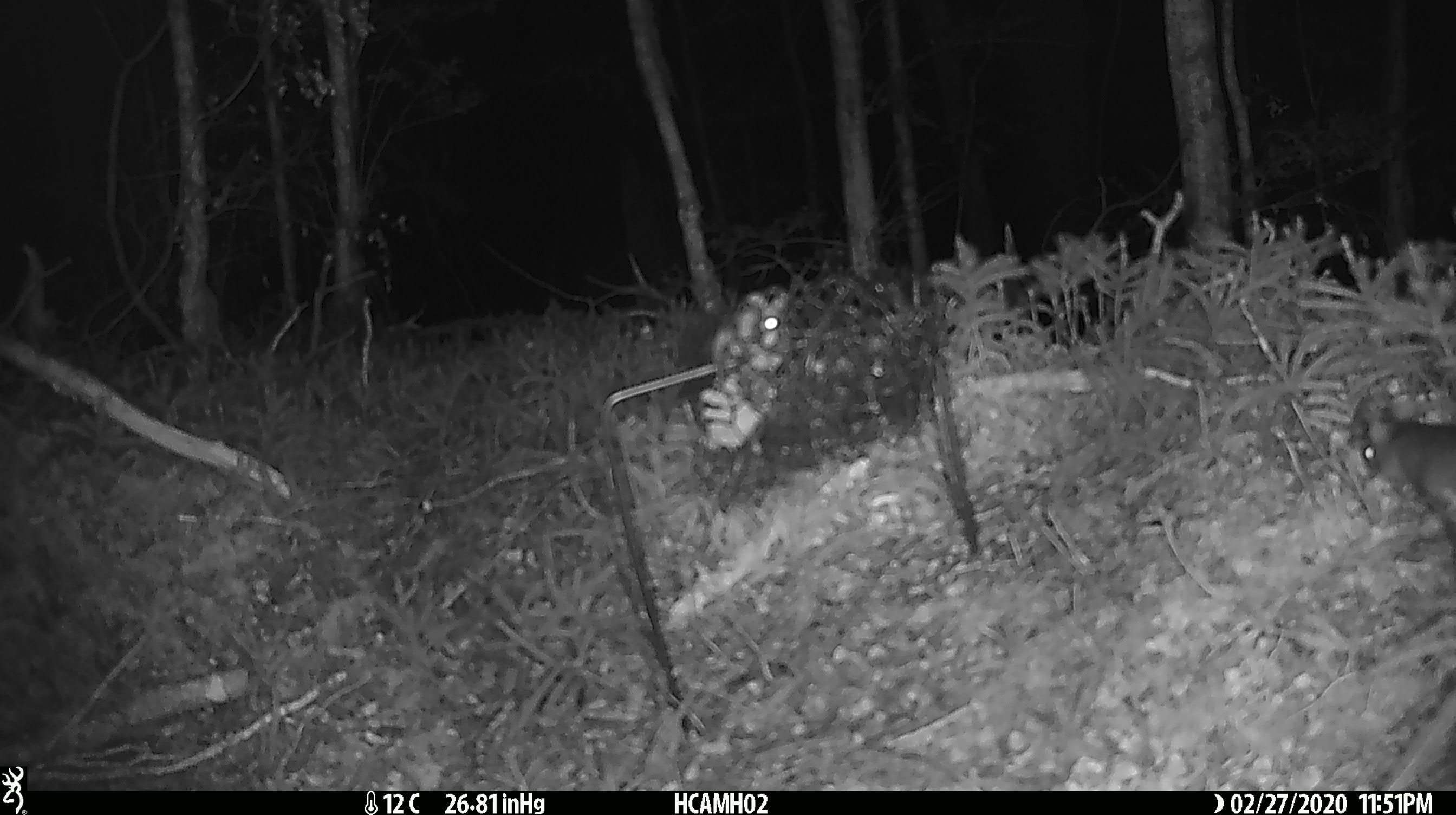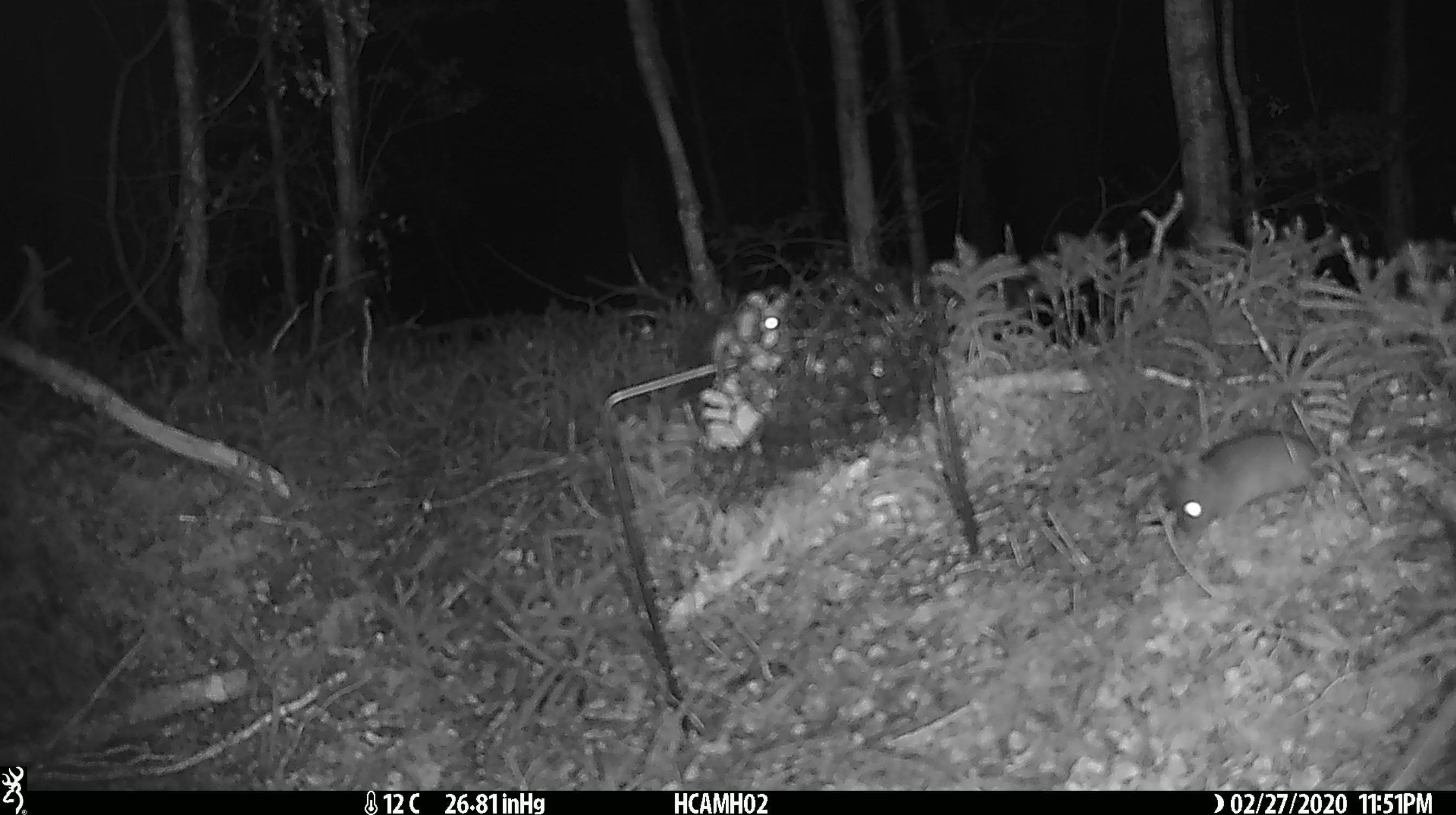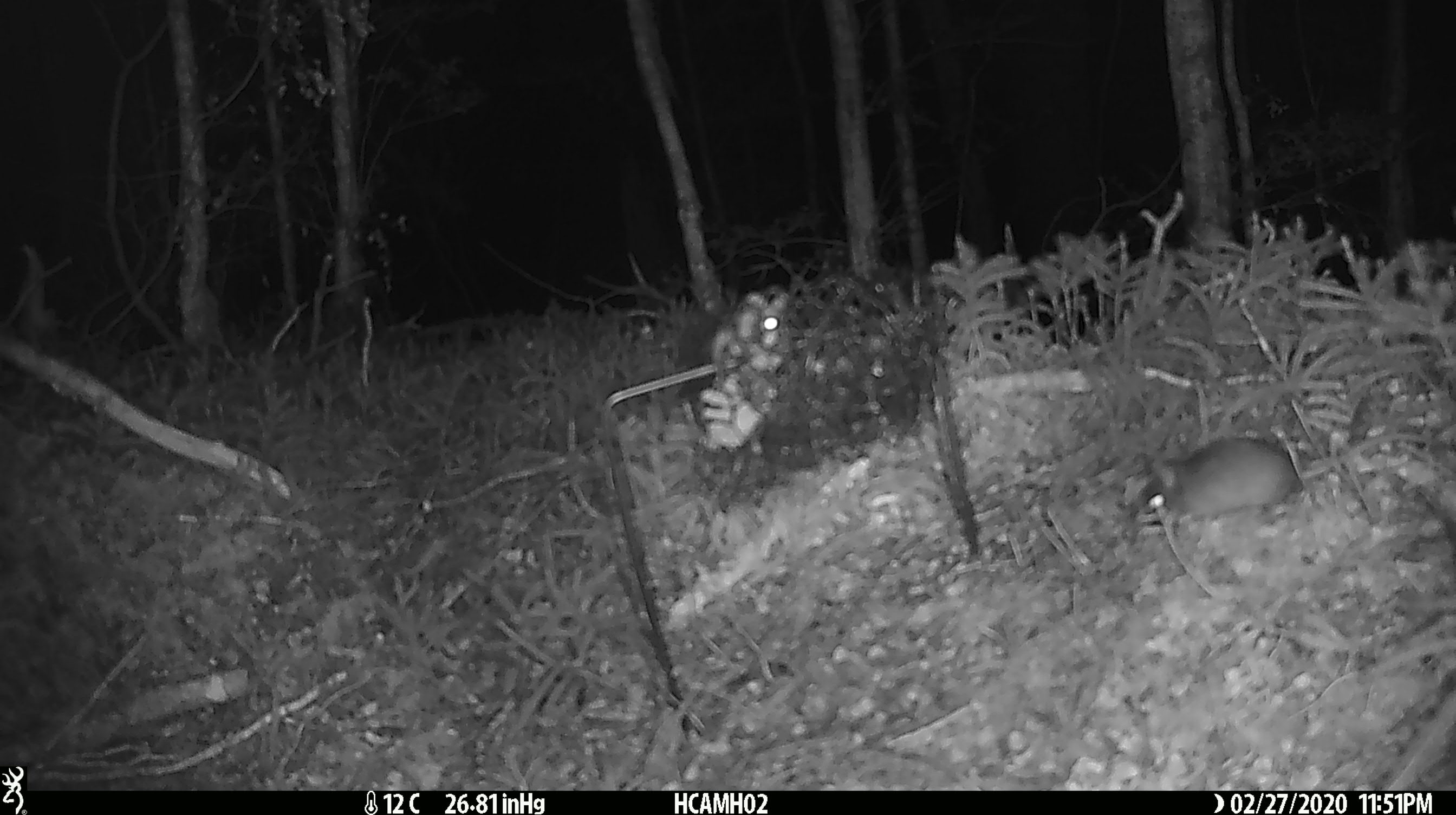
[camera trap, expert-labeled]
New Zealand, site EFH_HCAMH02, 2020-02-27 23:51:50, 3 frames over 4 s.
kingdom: Animalia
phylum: Chordata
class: Mammalia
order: Rodentia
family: Muridae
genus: Mus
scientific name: Mus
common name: mouse